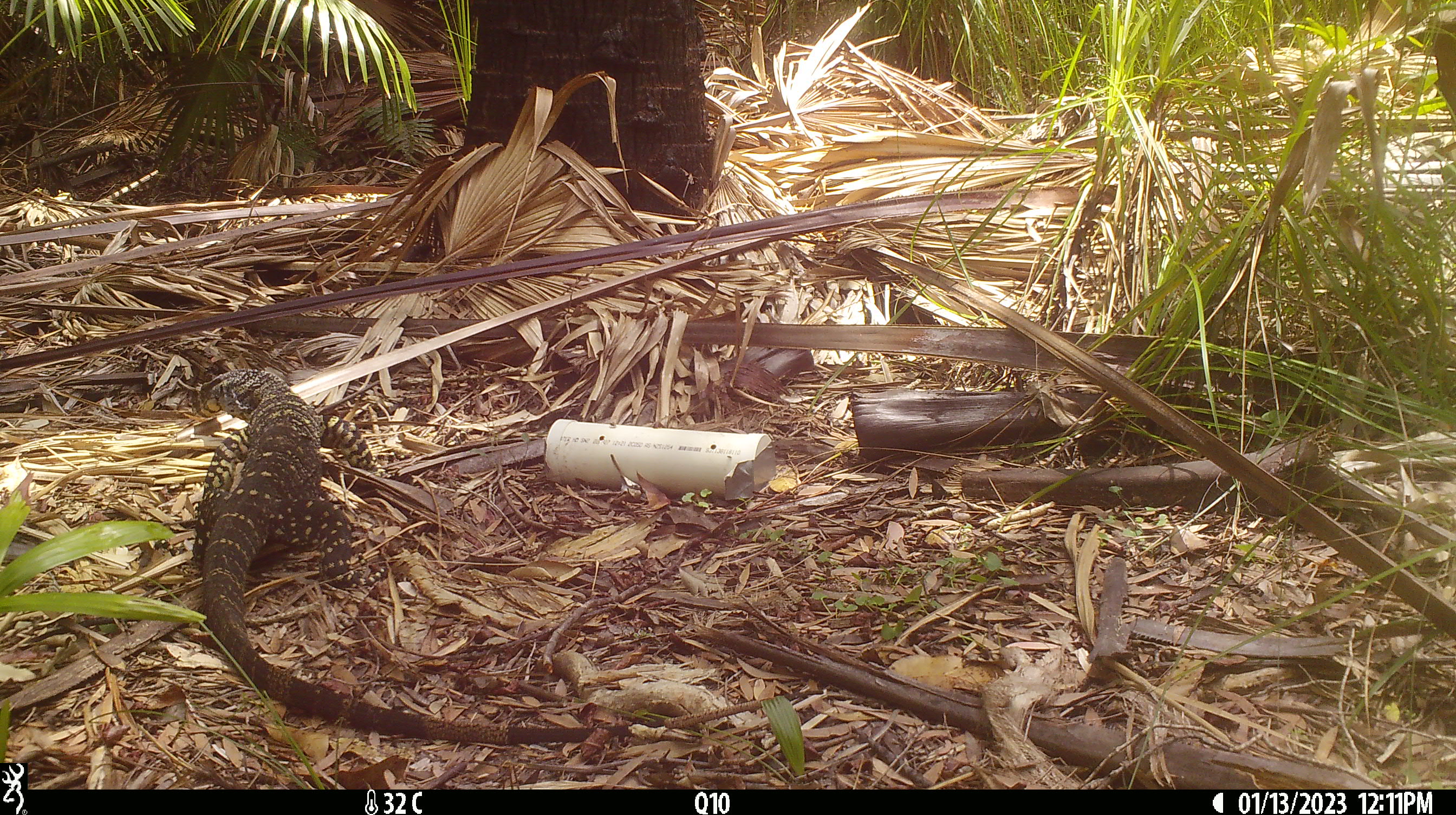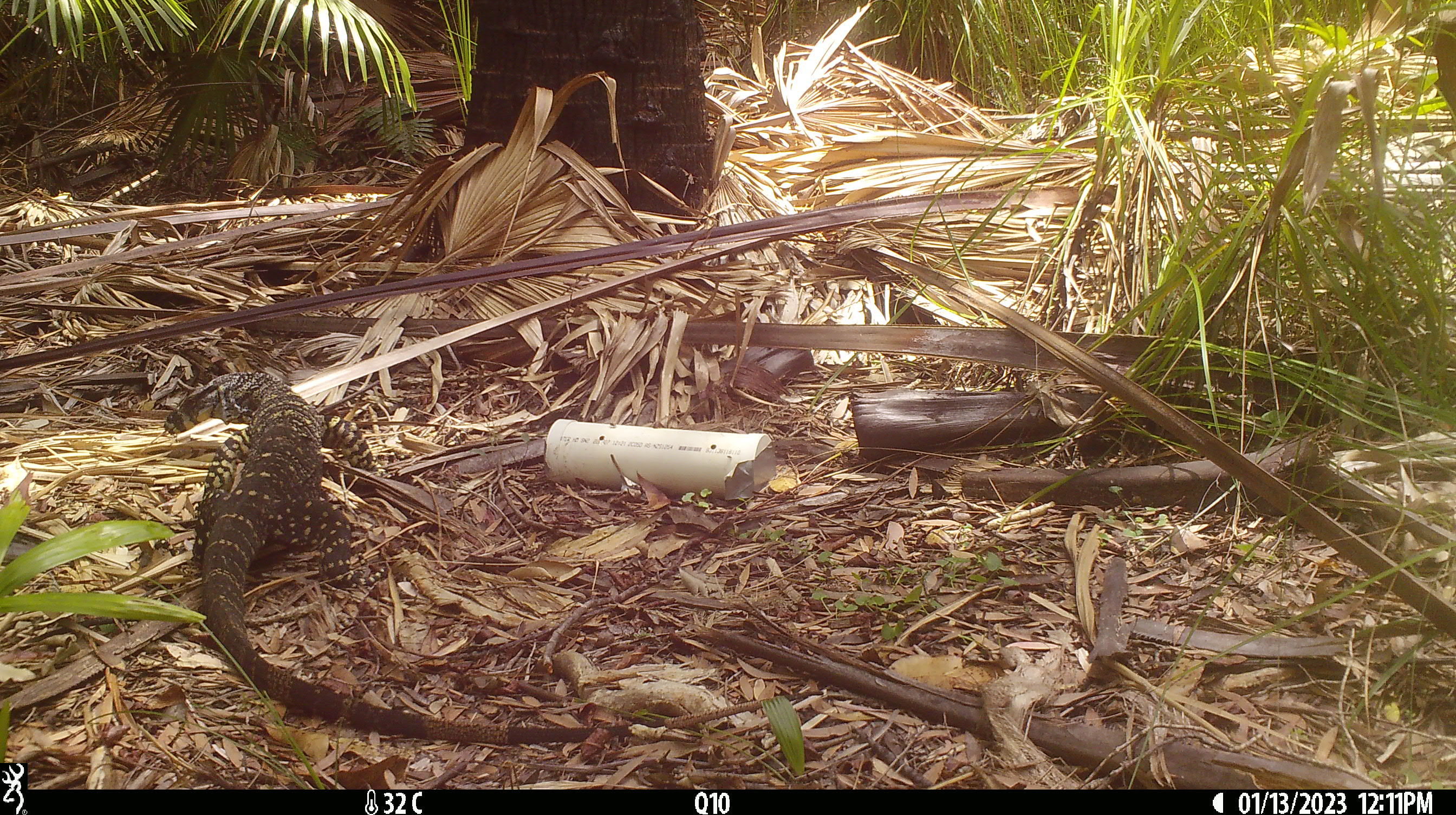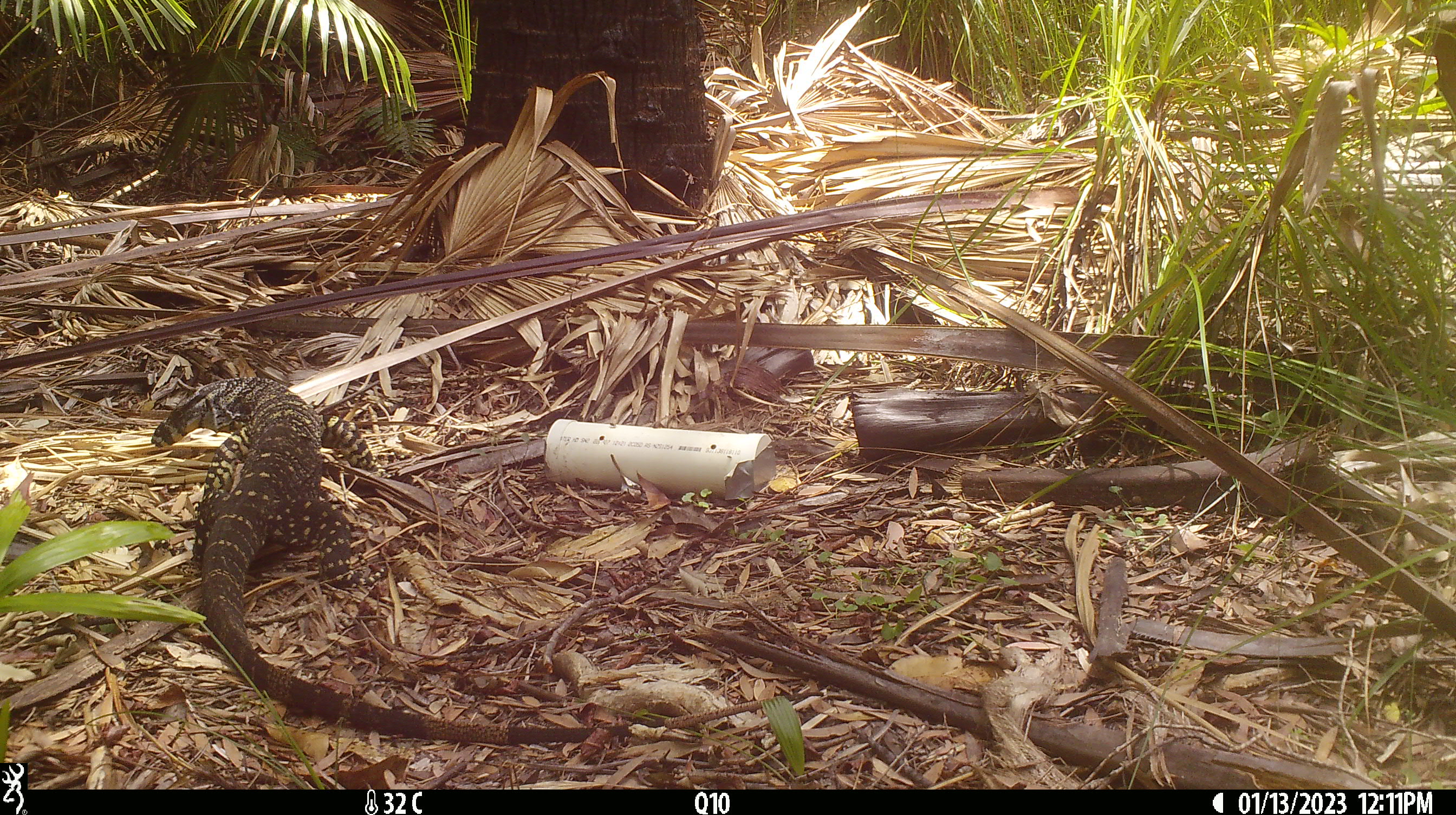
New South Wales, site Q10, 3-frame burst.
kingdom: Animalia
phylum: Chordata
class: Reptilia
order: Squamata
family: Varanidae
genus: Varanus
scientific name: Varanus varius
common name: lace monitor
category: goanna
Goanna (lace monitor) (Varanus varius).